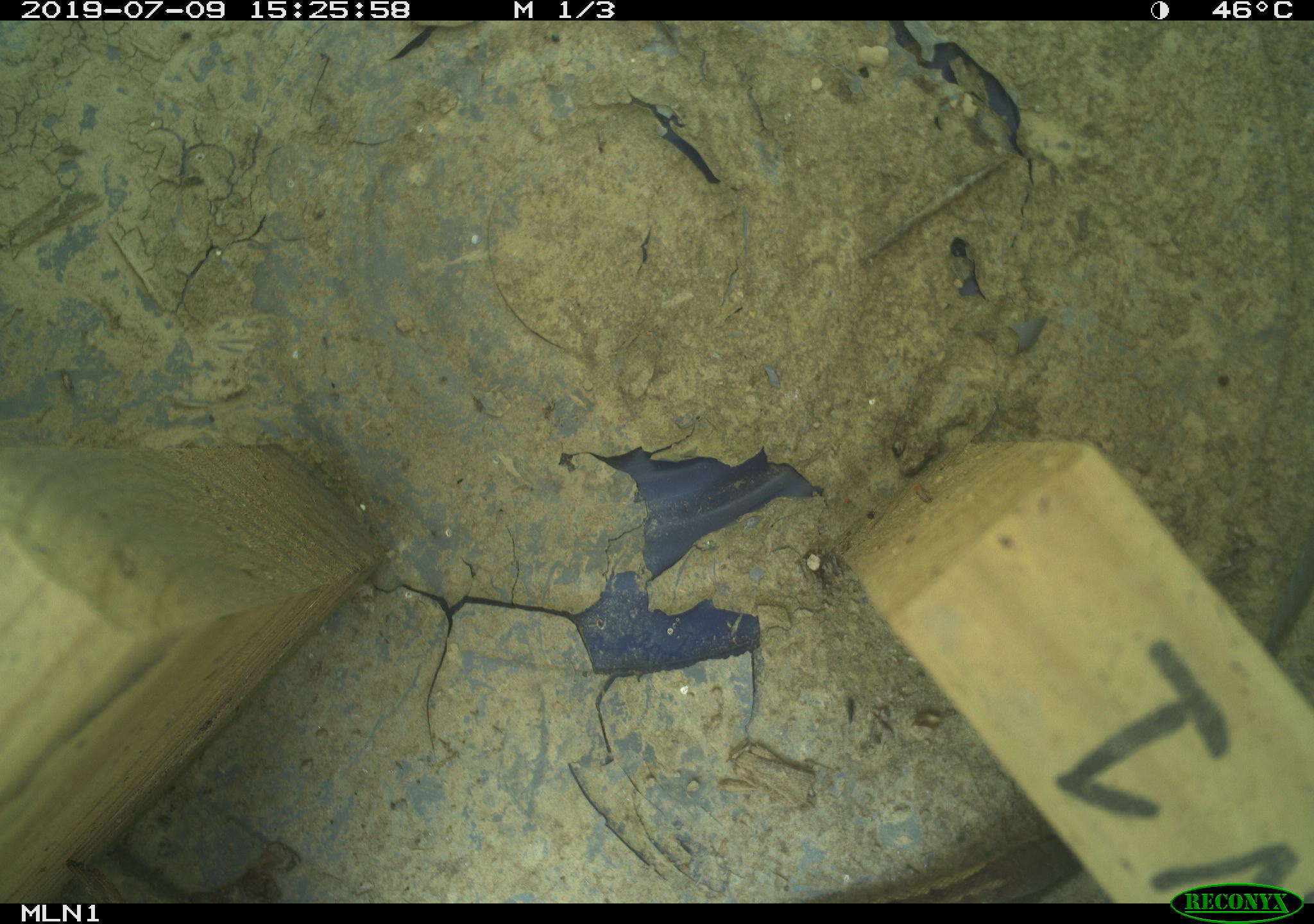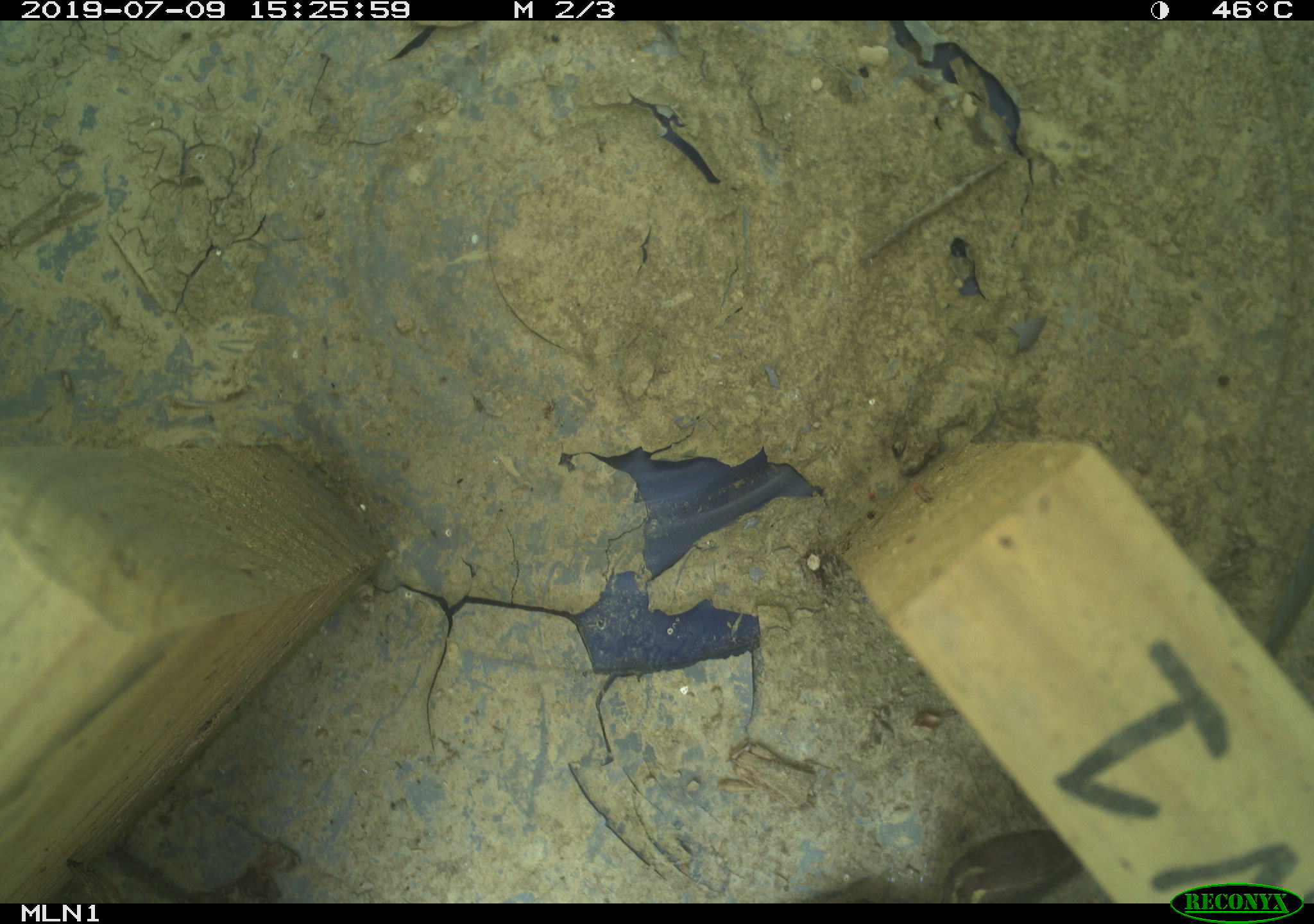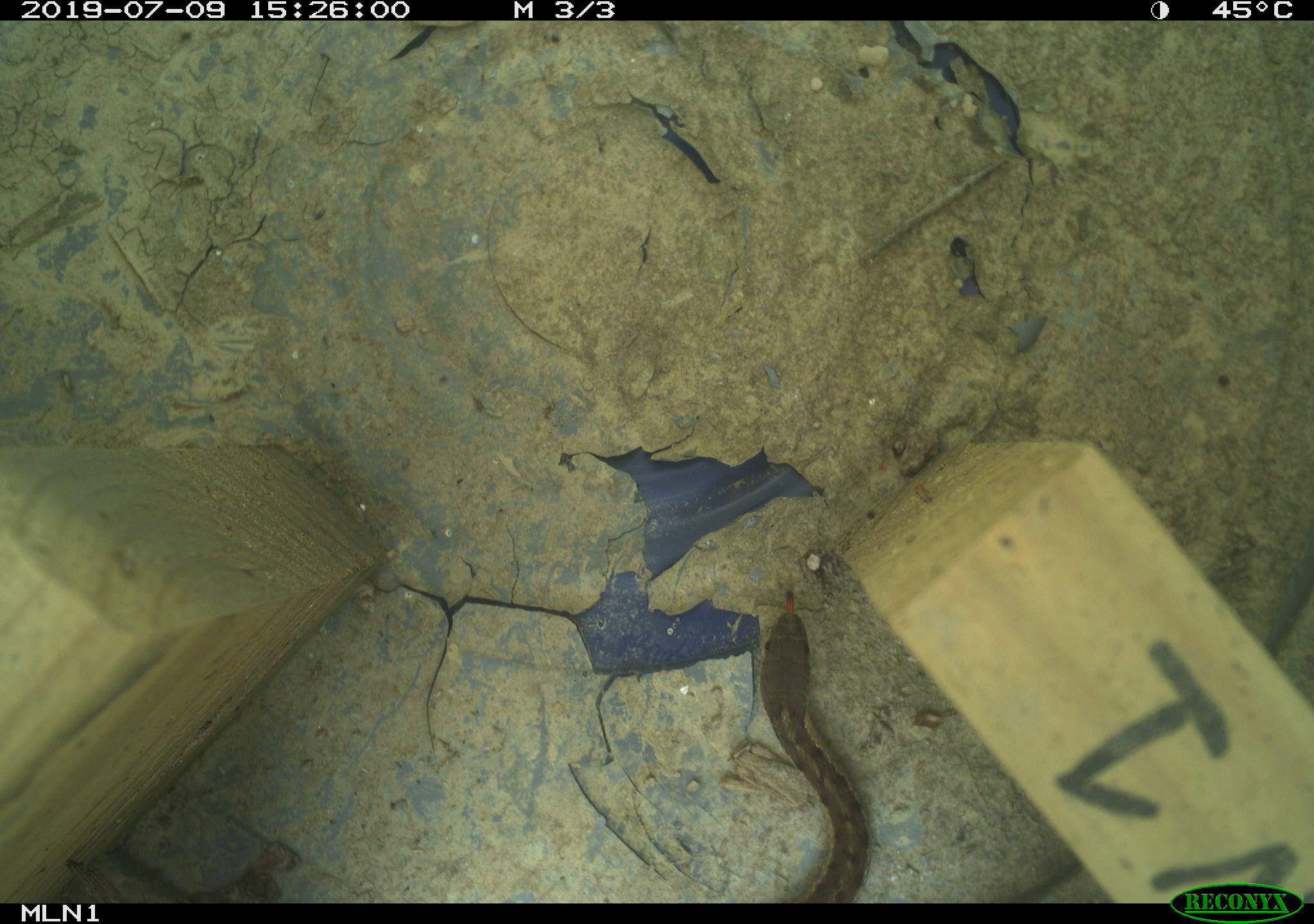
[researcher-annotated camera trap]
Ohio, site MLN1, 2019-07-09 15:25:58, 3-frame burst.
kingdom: Animalia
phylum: Chordata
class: Reptilia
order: Squamata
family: Colubridae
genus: Thamnophis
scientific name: Thamnophis sirtalis sirtalis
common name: eastern gartersnake